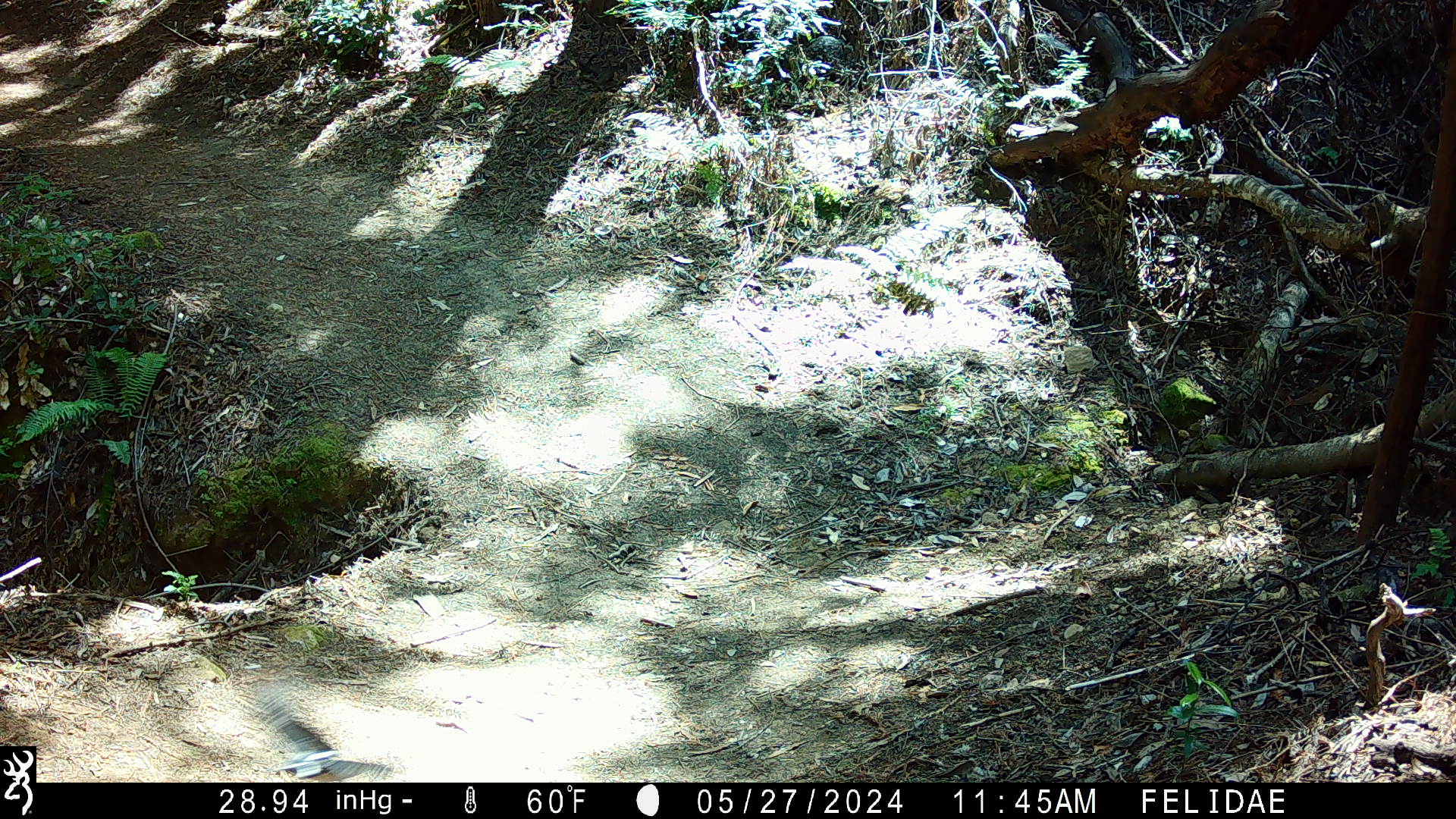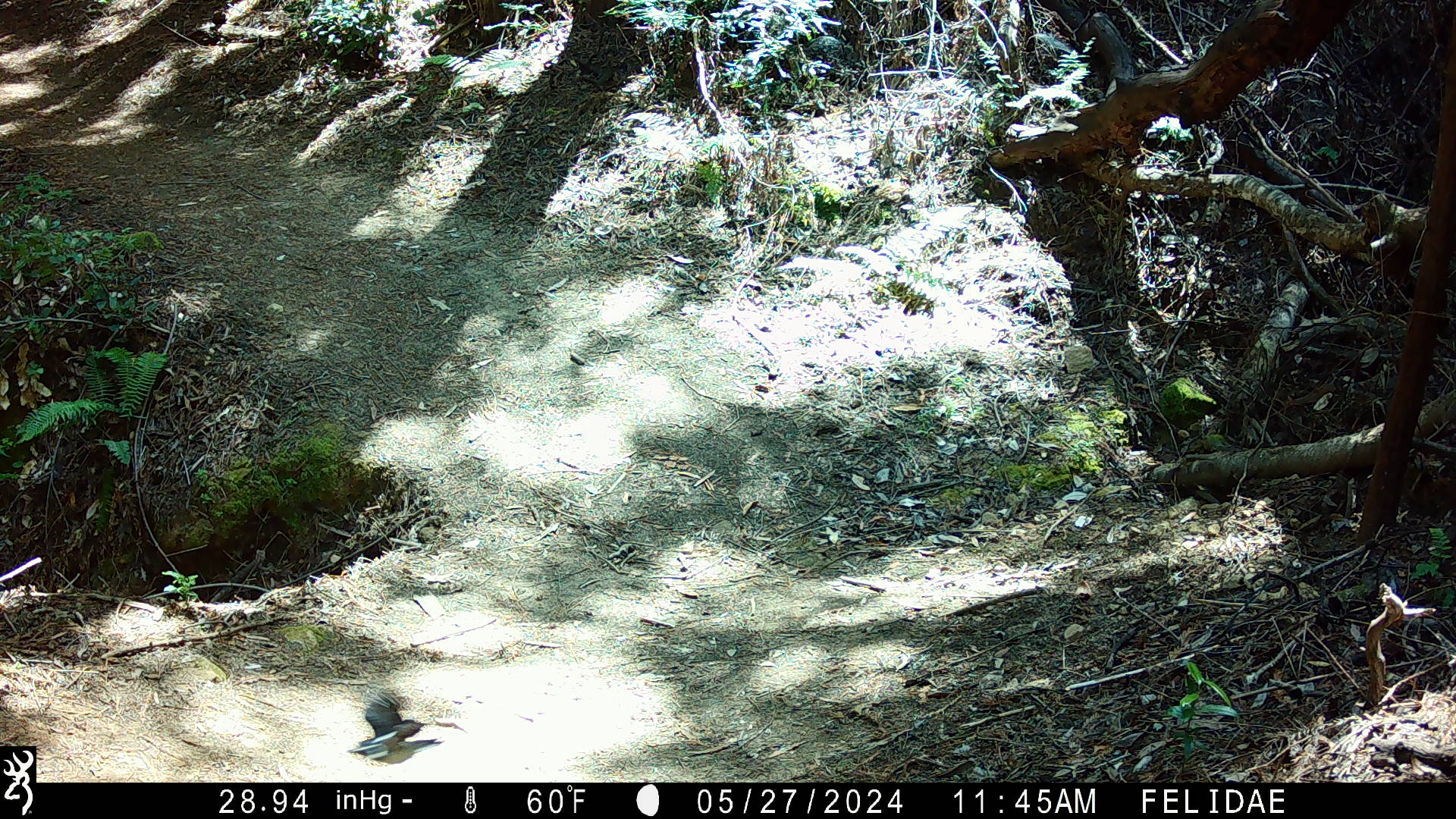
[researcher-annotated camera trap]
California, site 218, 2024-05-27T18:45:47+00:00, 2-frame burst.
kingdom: Animalia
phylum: Chordata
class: Aves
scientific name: Aves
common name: bird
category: unknown bird